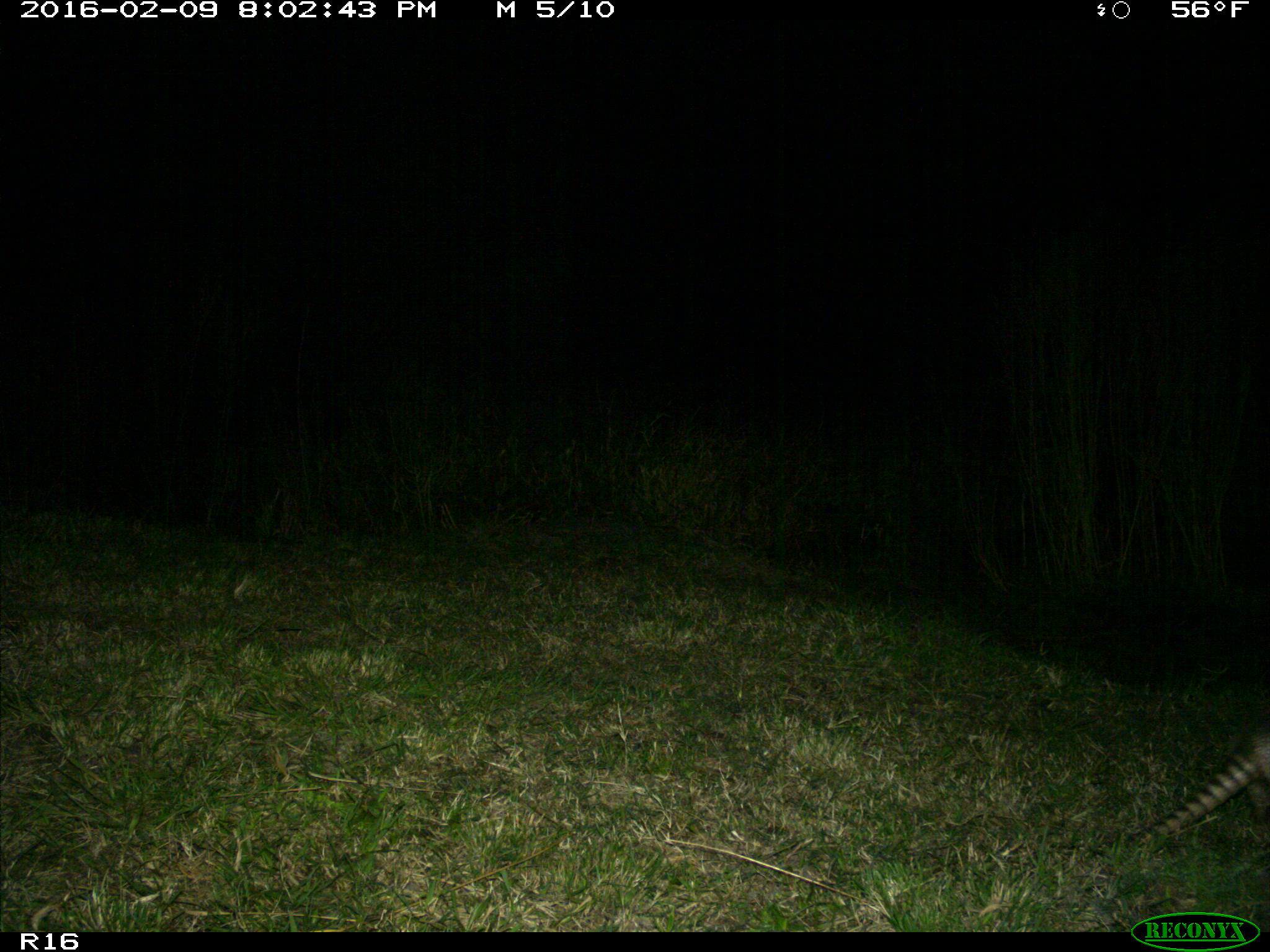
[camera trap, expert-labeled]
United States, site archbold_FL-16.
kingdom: Animalia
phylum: Chordata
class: Mammalia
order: Cingulata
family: Dasypodidae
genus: Dasypus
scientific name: Dasypus novemcinctus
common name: nine-banded armadillo